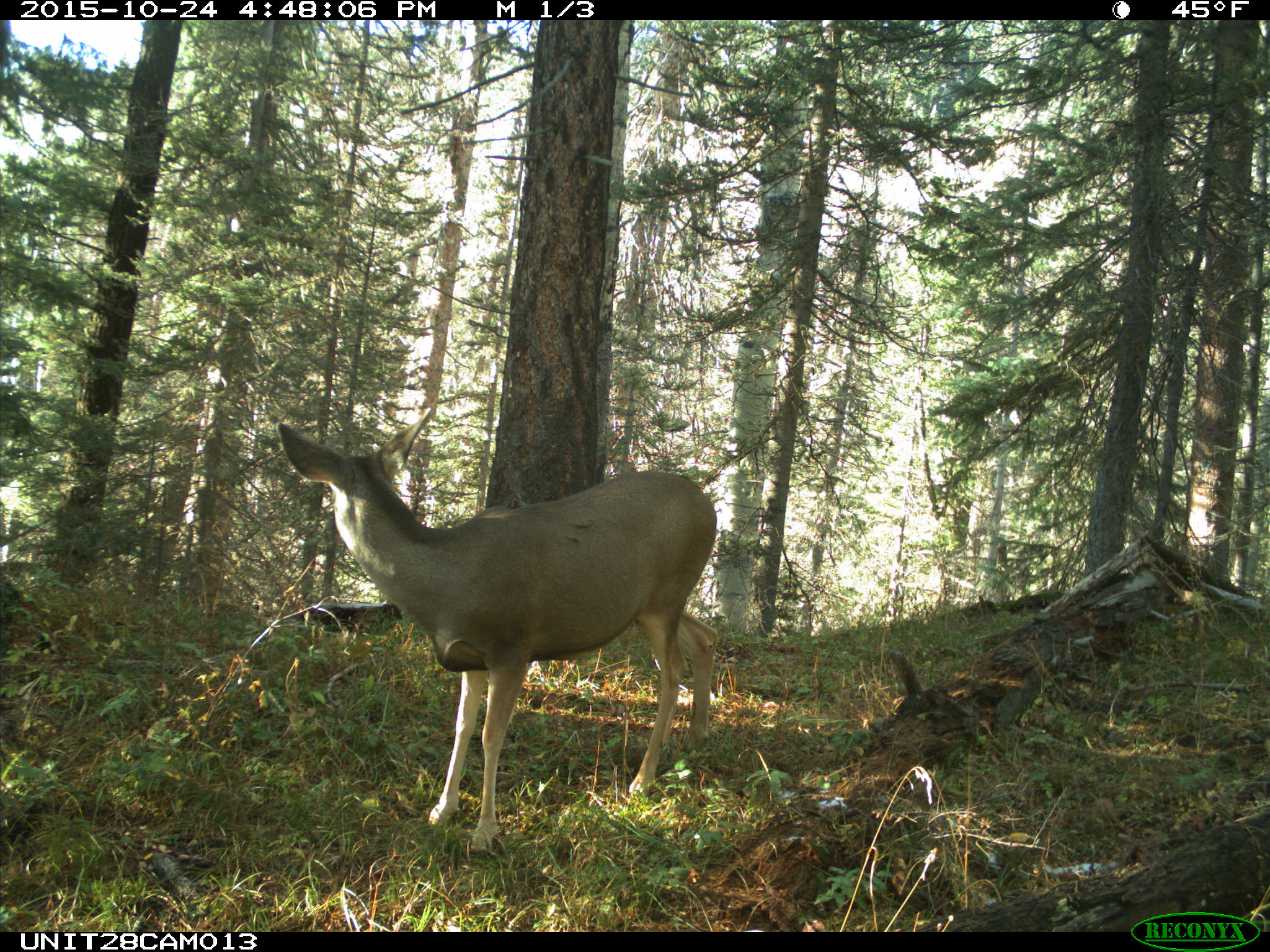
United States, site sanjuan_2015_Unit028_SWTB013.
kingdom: Animalia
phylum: Chordata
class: Mammalia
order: Artiodactyla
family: Cervidae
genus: Odocoileus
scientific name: Odocoileus hemionus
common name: mule deer